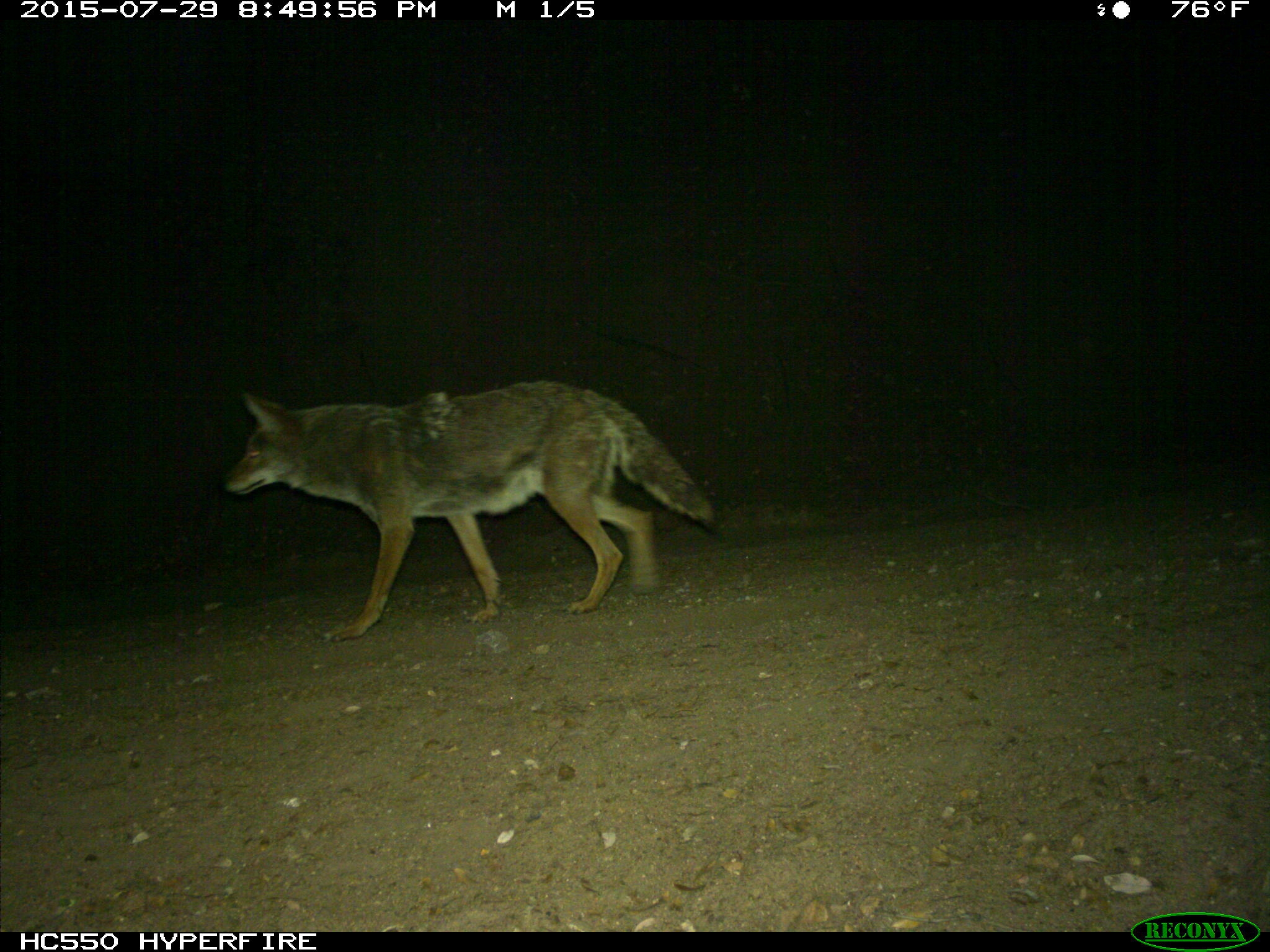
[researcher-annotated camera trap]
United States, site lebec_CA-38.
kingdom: Animalia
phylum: Chordata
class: Mammalia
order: Carnivora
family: Canidae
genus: Canis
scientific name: Canis latrans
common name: coyote